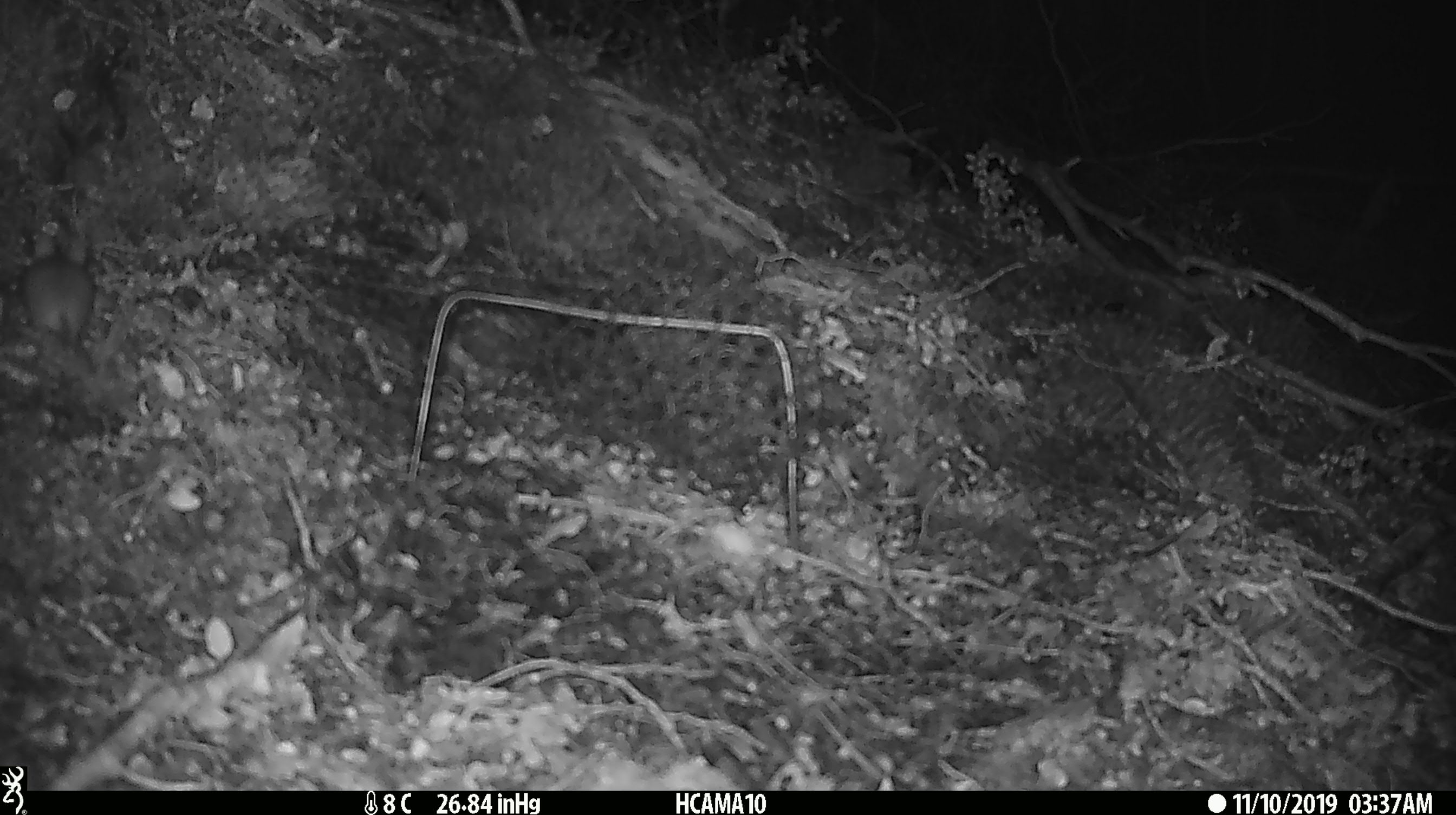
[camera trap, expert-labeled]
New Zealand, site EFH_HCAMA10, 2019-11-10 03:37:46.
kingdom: Animalia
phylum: Chordata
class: Mammalia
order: Rodentia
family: Muridae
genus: Mus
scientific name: Mus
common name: mouse